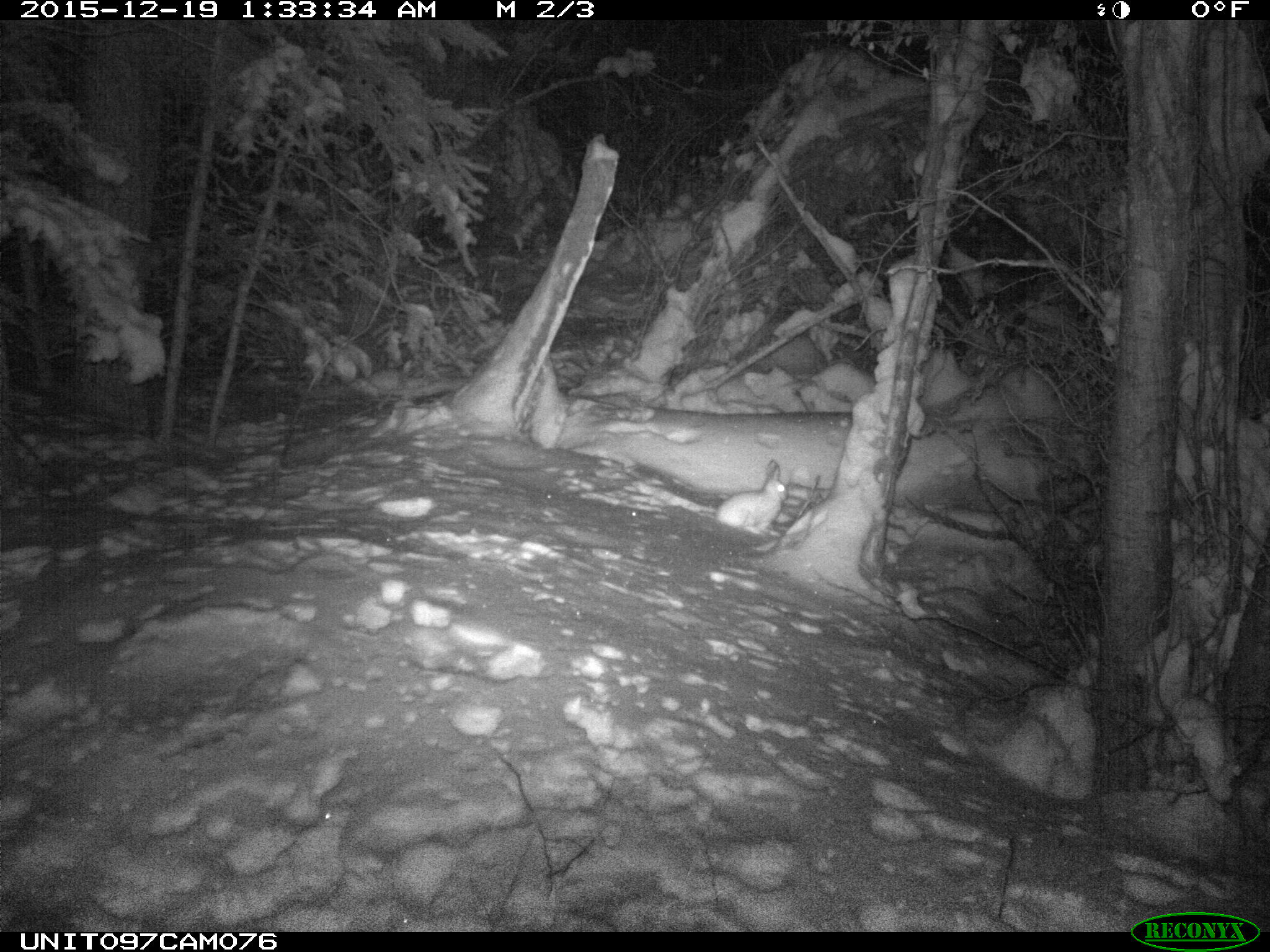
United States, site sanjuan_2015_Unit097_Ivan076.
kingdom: Animalia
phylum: Chordata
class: Mammalia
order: Lagomorpha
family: Leporidae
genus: Lepus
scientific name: Lepus americanus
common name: snowshoe hare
Lepus americanus (snowshoe hare).